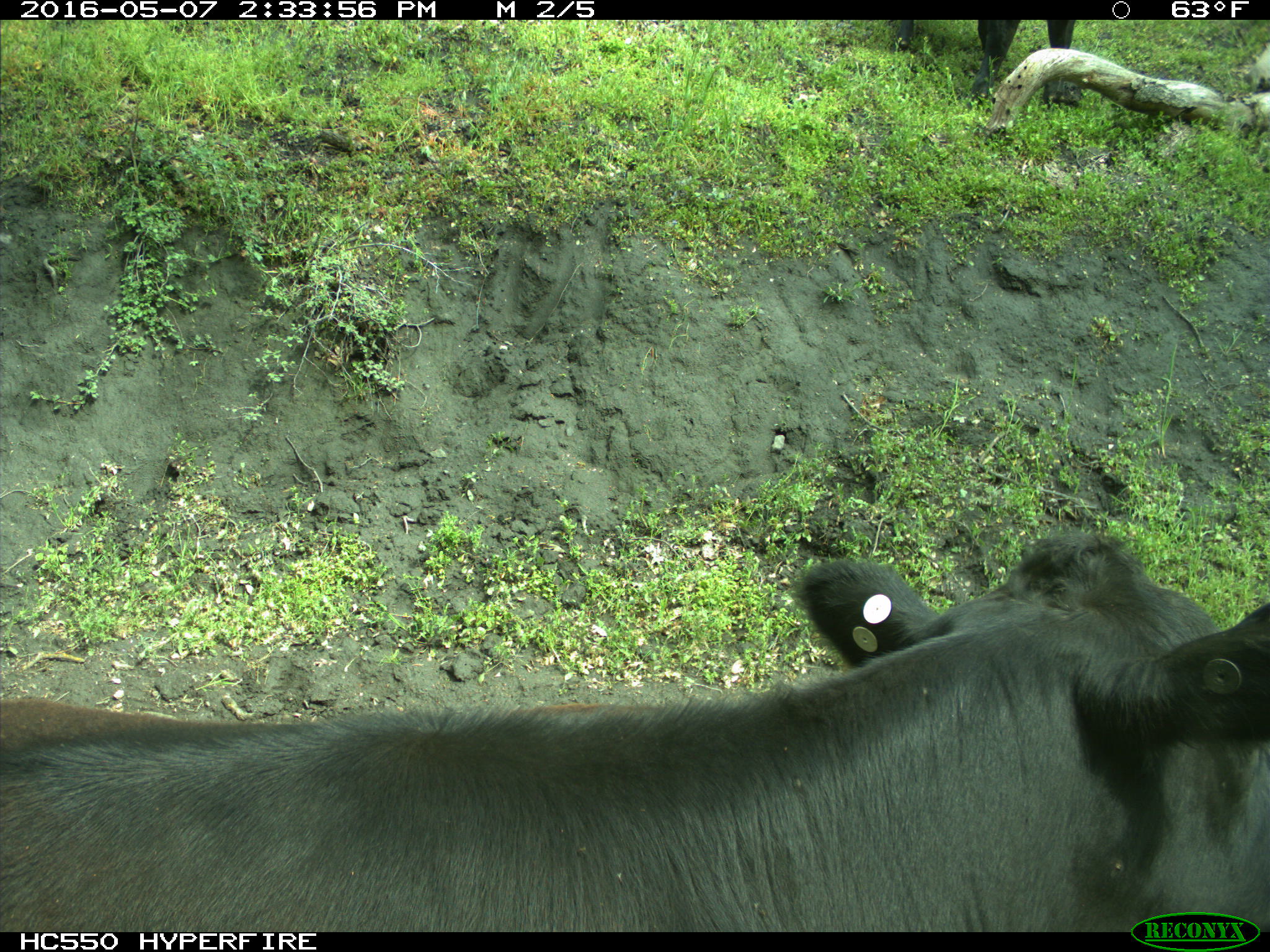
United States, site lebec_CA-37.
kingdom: Animalia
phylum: Chordata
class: Mammalia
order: Artiodactyla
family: Bovidae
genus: Bos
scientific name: Bos taurus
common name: domestic cow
Bos taurus (domestic cow).